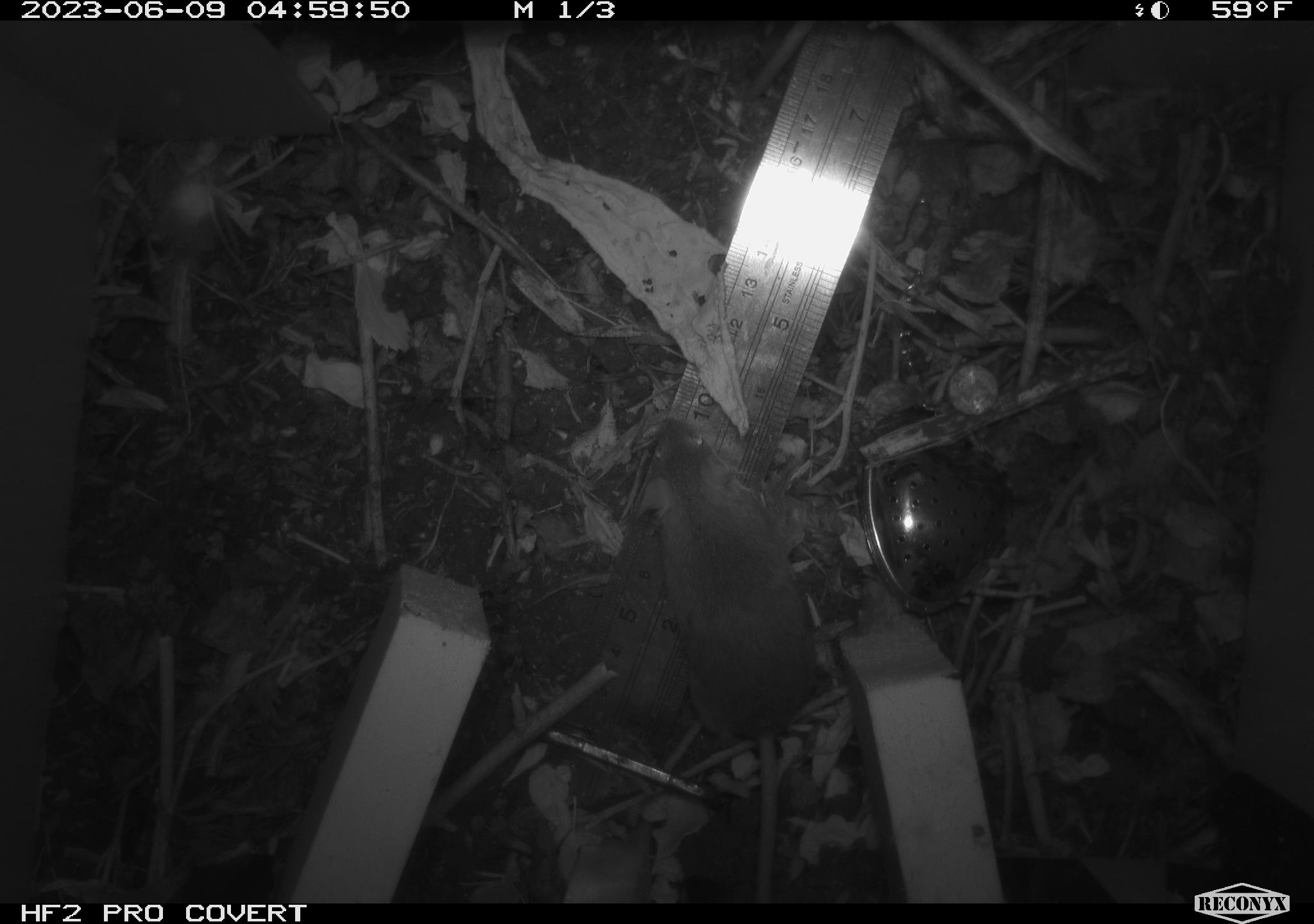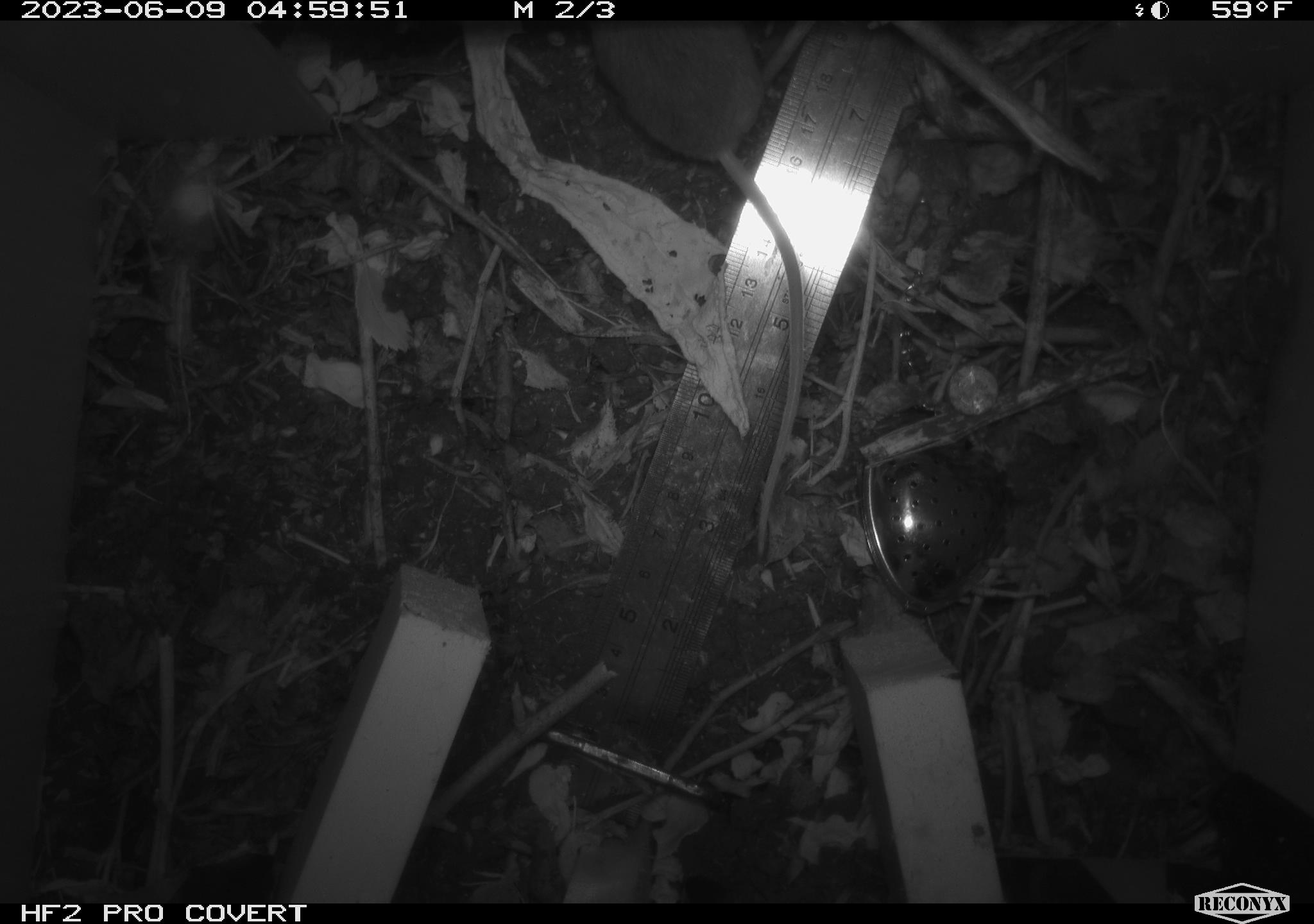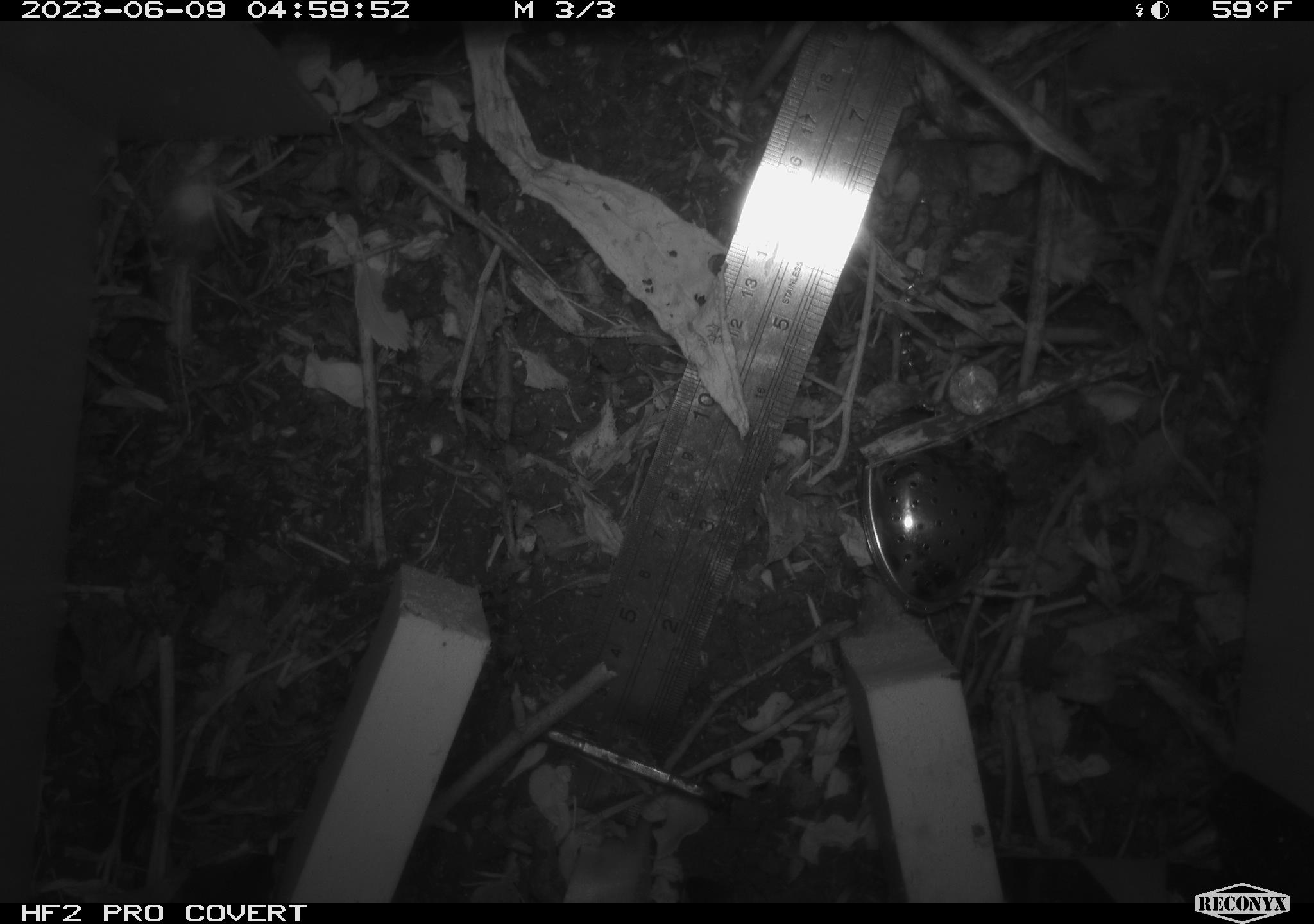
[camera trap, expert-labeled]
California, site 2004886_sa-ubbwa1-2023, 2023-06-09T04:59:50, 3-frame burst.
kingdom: Animalia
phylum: Chordata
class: Mammalia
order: Rodentia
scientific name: Rodentia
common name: rodent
Rodent (Rodentia).